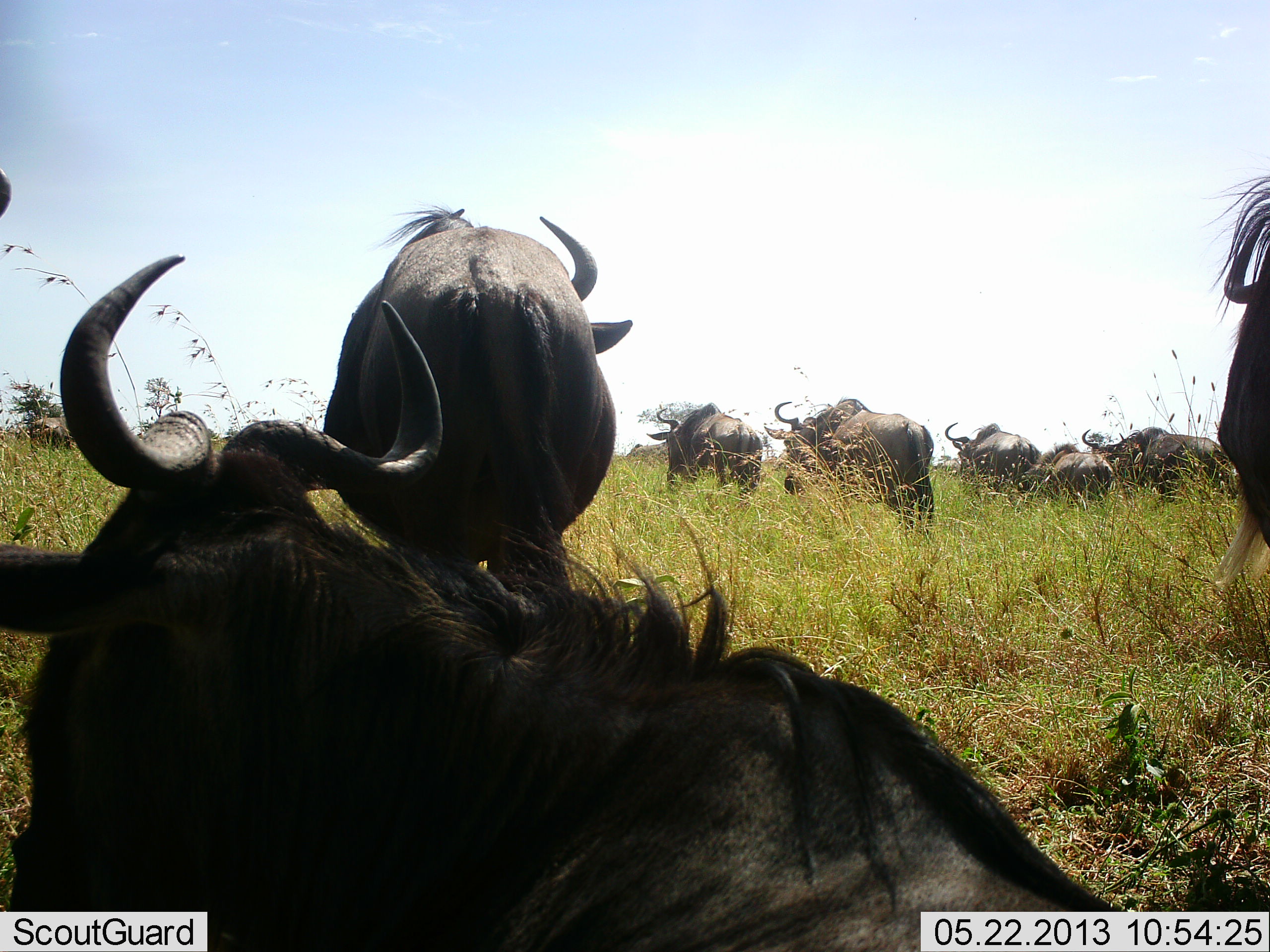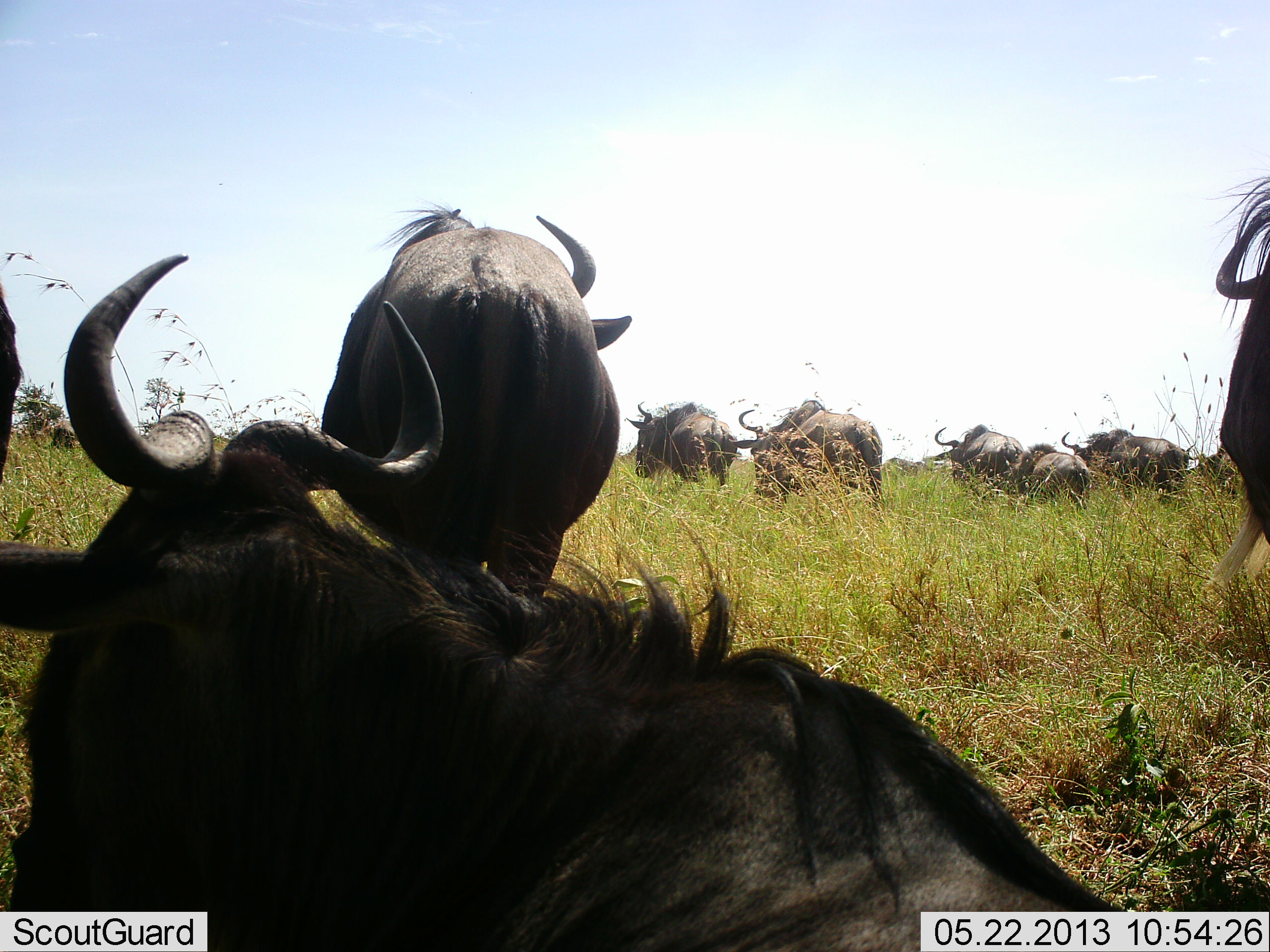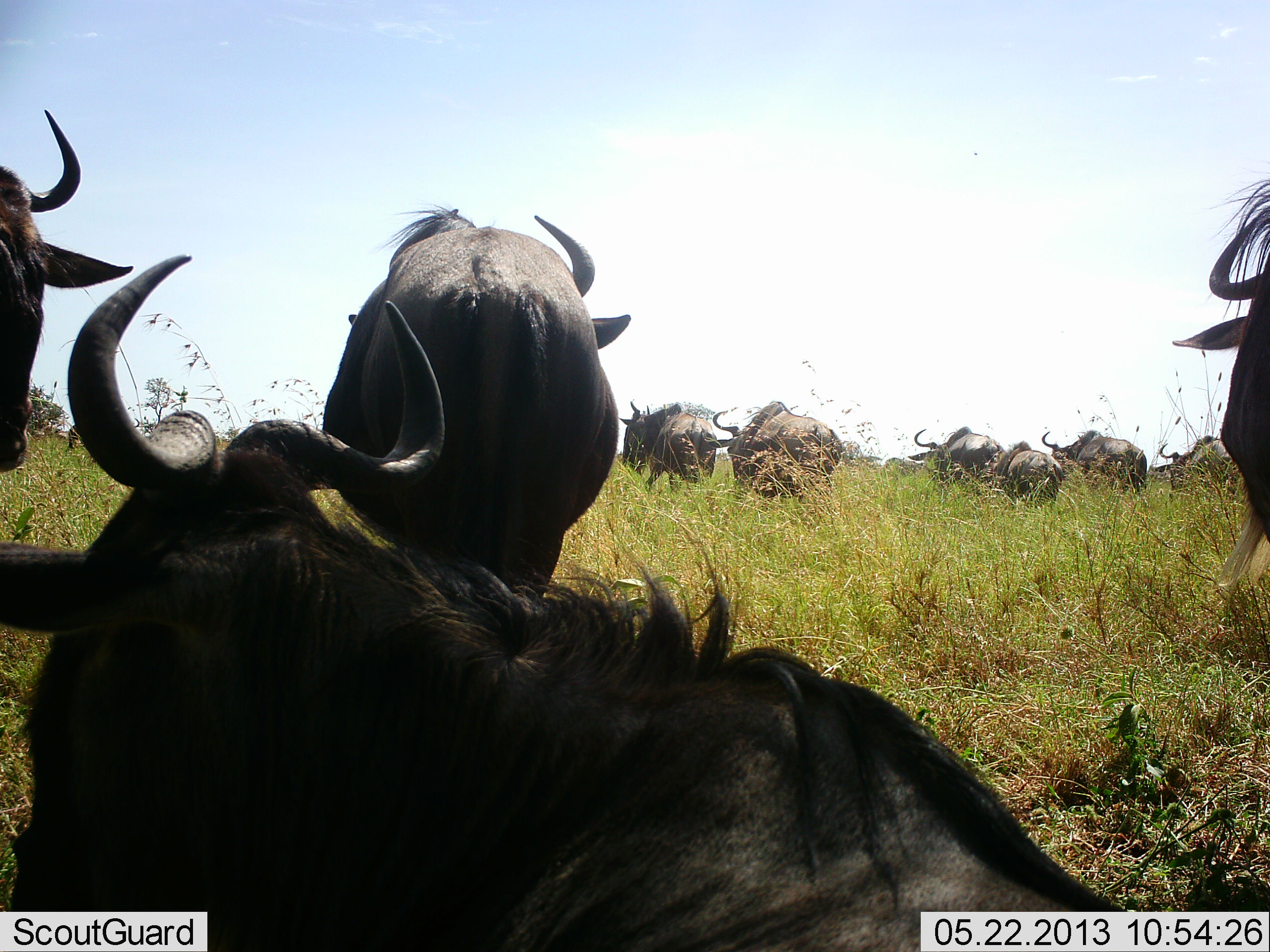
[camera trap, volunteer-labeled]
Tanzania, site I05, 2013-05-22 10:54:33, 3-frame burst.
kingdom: Animalia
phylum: Chordata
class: Mammalia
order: Artiodactyla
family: Bovidae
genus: Connochaetes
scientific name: Connochaetes taurinus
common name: blue wildebeest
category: wildebeest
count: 10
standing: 63%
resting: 74%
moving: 74%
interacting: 5%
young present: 5%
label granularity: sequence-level